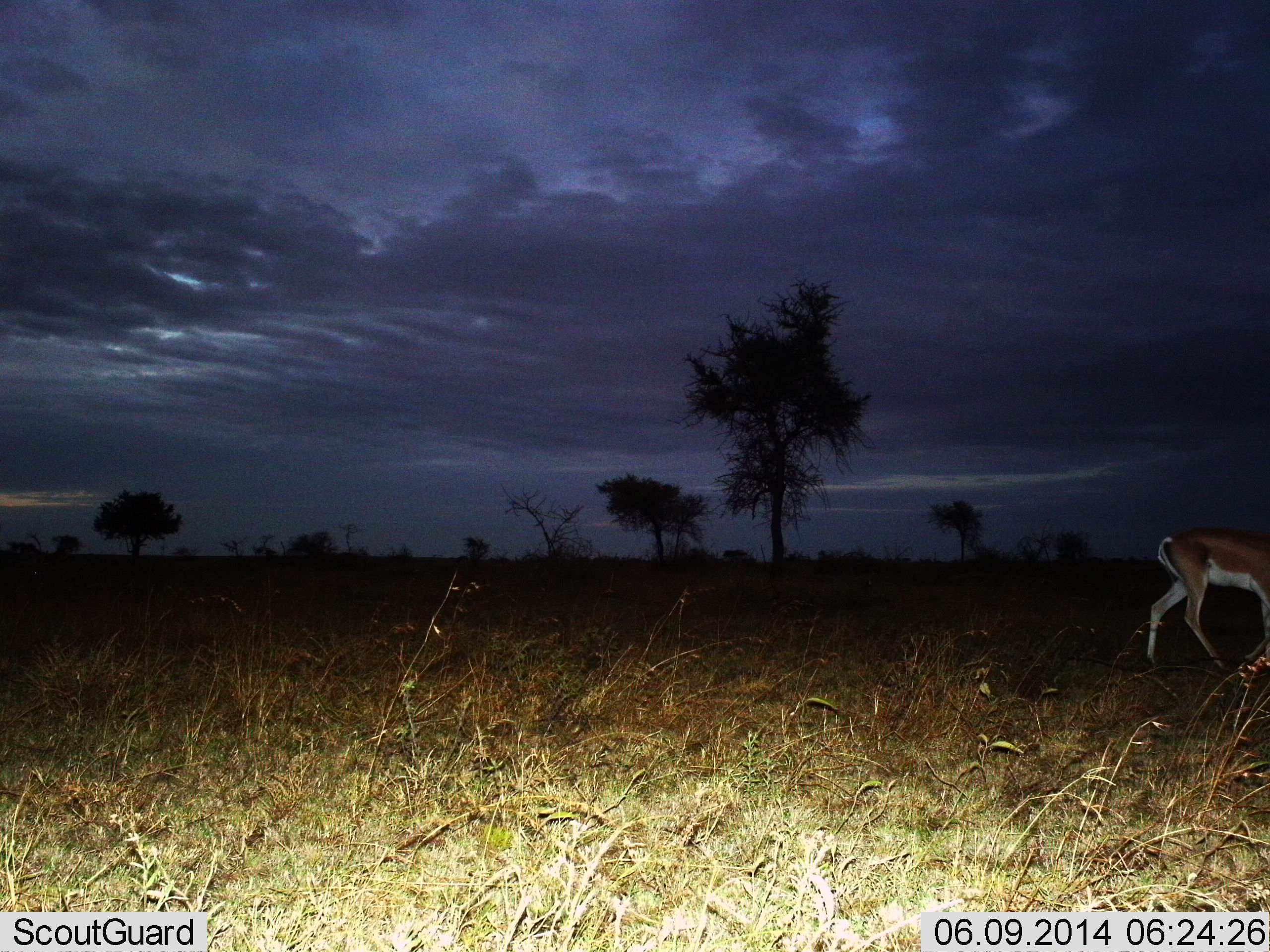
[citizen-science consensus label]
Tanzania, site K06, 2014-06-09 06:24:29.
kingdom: Animalia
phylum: Chordata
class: Mammalia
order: Artiodactyla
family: Bovidae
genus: Nanger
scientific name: Nanger granti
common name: grant's gazelle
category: gazellegrants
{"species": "gazellegrants (grant's gazelle) (Nanger granti)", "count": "1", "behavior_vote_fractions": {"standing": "10%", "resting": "0%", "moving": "90%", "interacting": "0%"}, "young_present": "0%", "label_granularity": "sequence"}